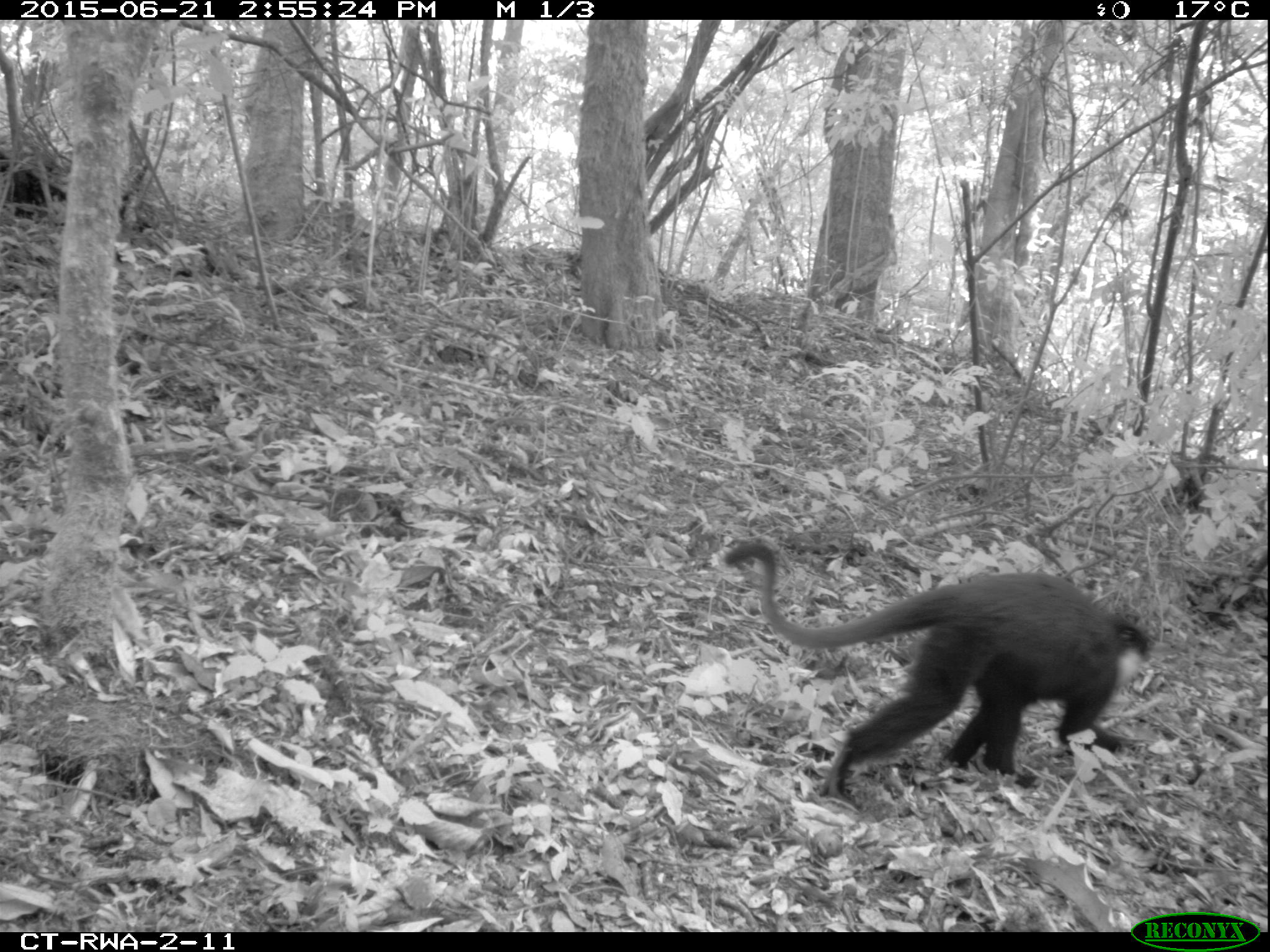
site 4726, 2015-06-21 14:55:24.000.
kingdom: Animalia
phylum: Chordata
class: Mammalia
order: Primates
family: Cercopithecidae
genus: Allochrocebus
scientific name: Allochrocebus lhoesti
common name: l'hoest's monkey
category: cercopithecus lhoesti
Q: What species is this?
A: Cercopithecus lhoesti (l'hoest's monkey) (Allochrocebus lhoesti).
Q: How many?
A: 1.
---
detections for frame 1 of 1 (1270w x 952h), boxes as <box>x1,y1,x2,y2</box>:
cercopithecus lhoesti: <box>721,528,1150,809</box>